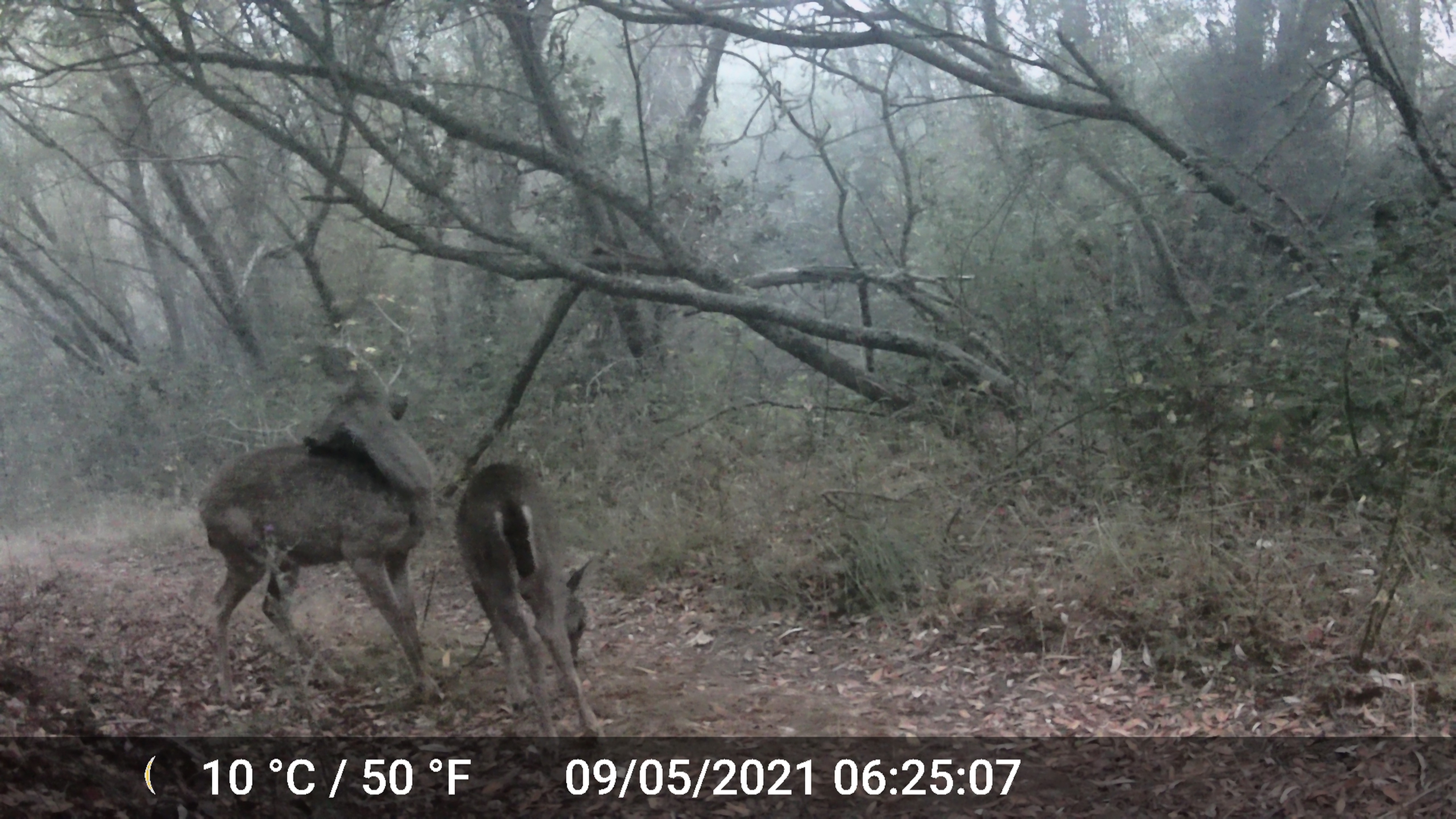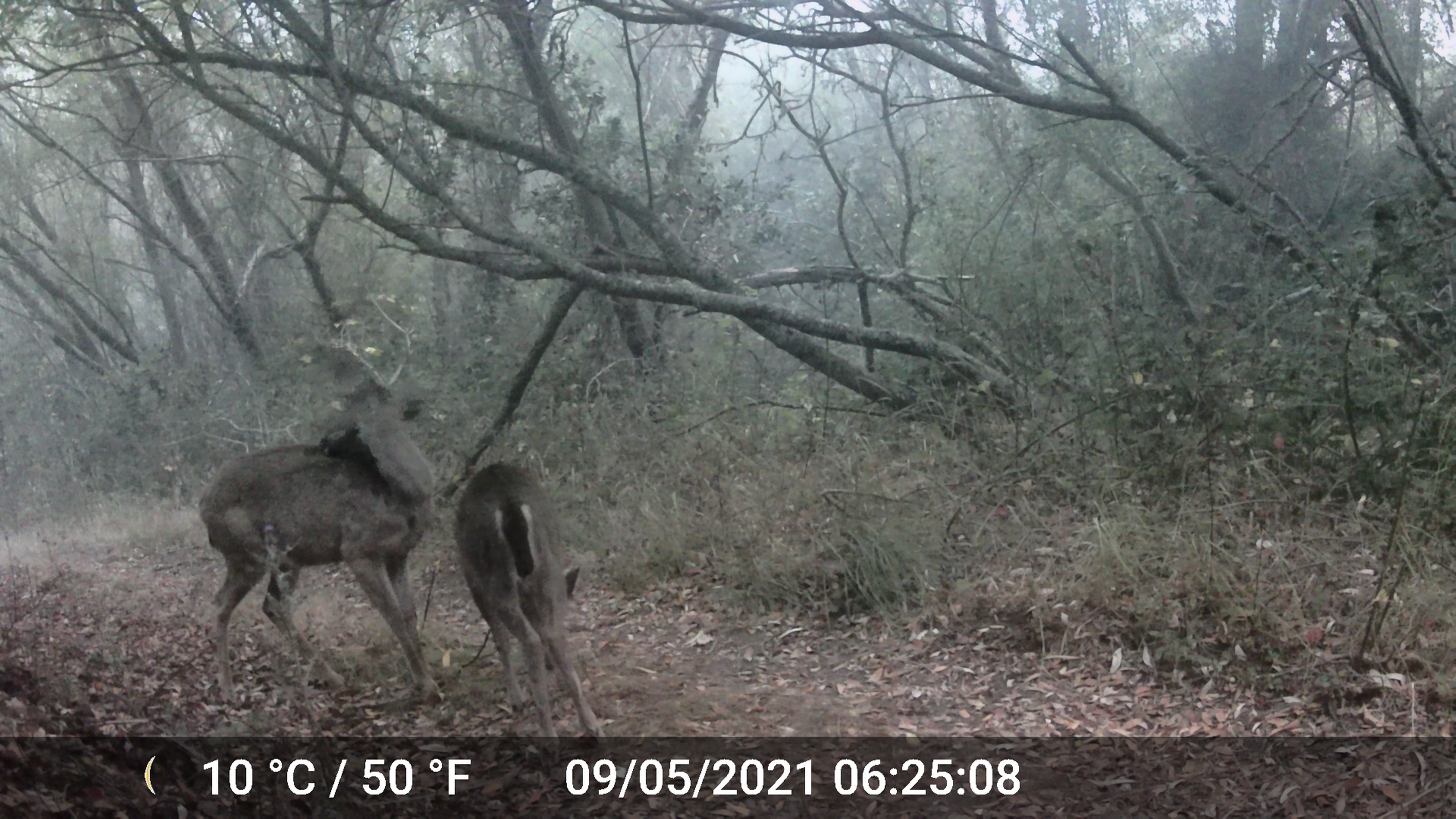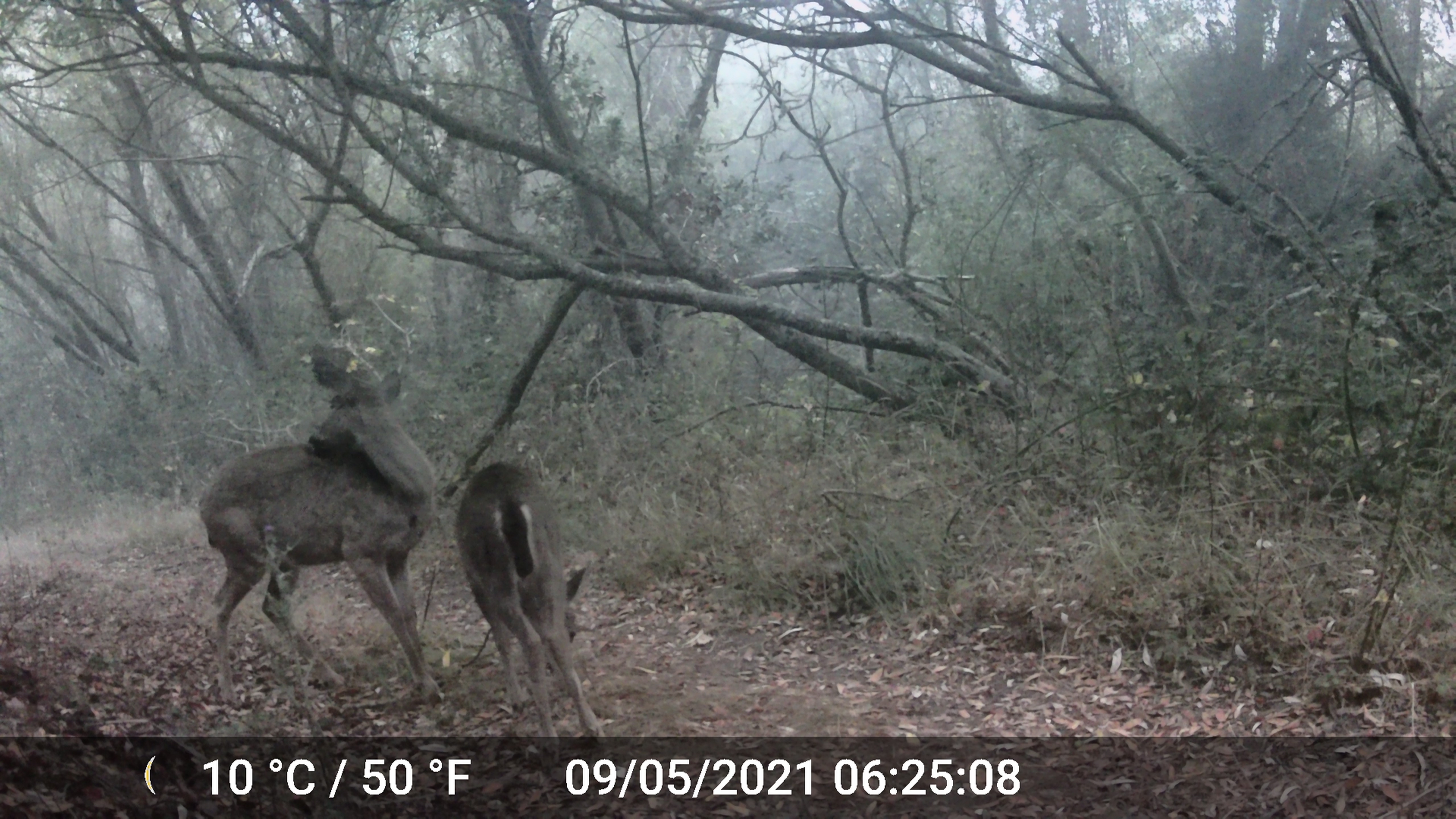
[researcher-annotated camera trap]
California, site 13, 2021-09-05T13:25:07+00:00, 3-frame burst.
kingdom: Animalia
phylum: Chordata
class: Mammalia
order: Artiodactyla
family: Cervidae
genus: Odocoileus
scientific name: Odocoileus hemionus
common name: mule deer